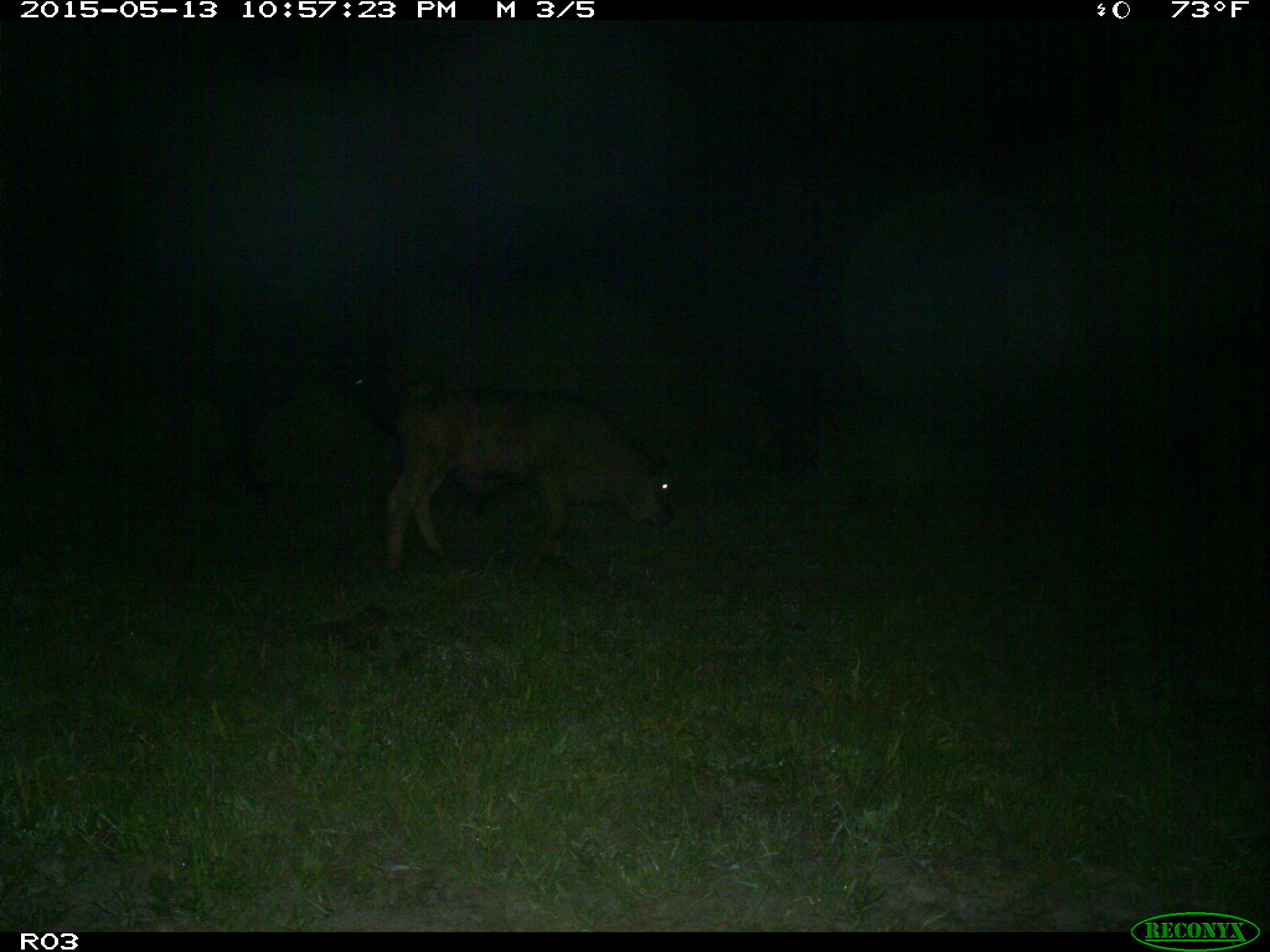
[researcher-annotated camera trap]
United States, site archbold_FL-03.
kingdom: Animalia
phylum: Chordata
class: Mammalia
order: Artiodactyla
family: Bovidae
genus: Bos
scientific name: Bos taurus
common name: domestic cow